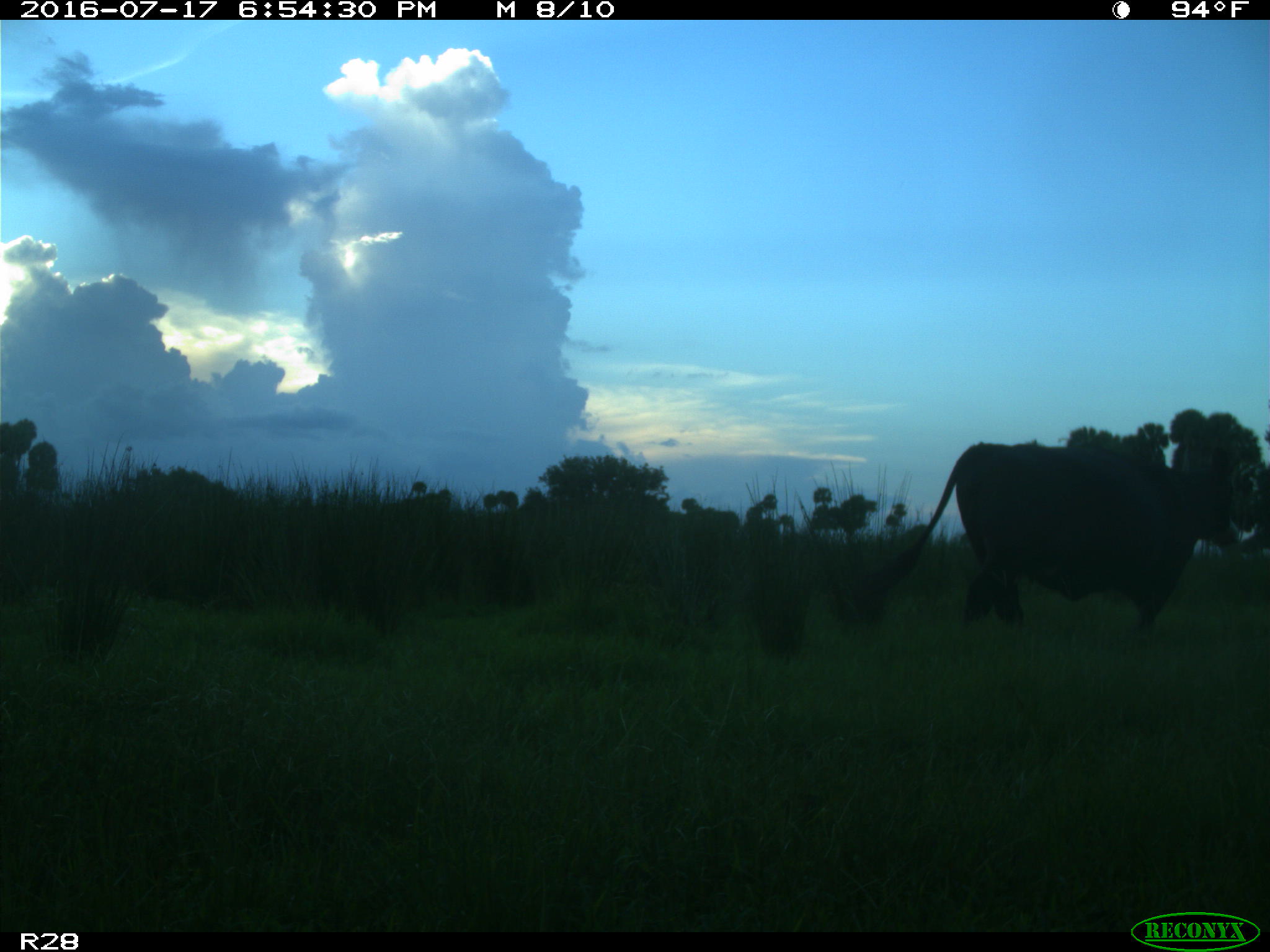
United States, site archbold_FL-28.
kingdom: Animalia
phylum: Chordata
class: Mammalia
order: Artiodactyla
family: Bovidae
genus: Bos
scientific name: Bos taurus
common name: domestic cow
Bos taurus (domestic cow).